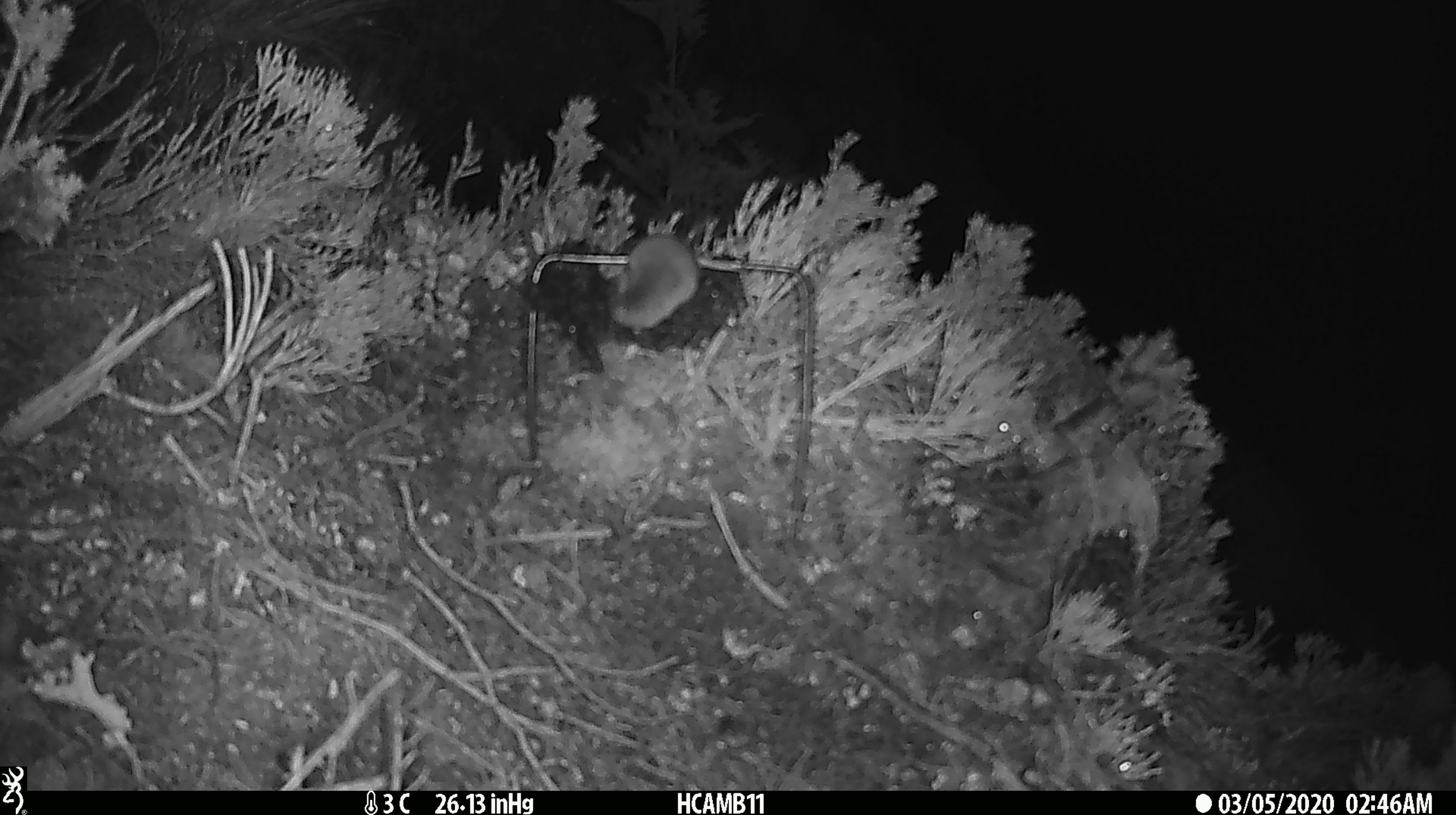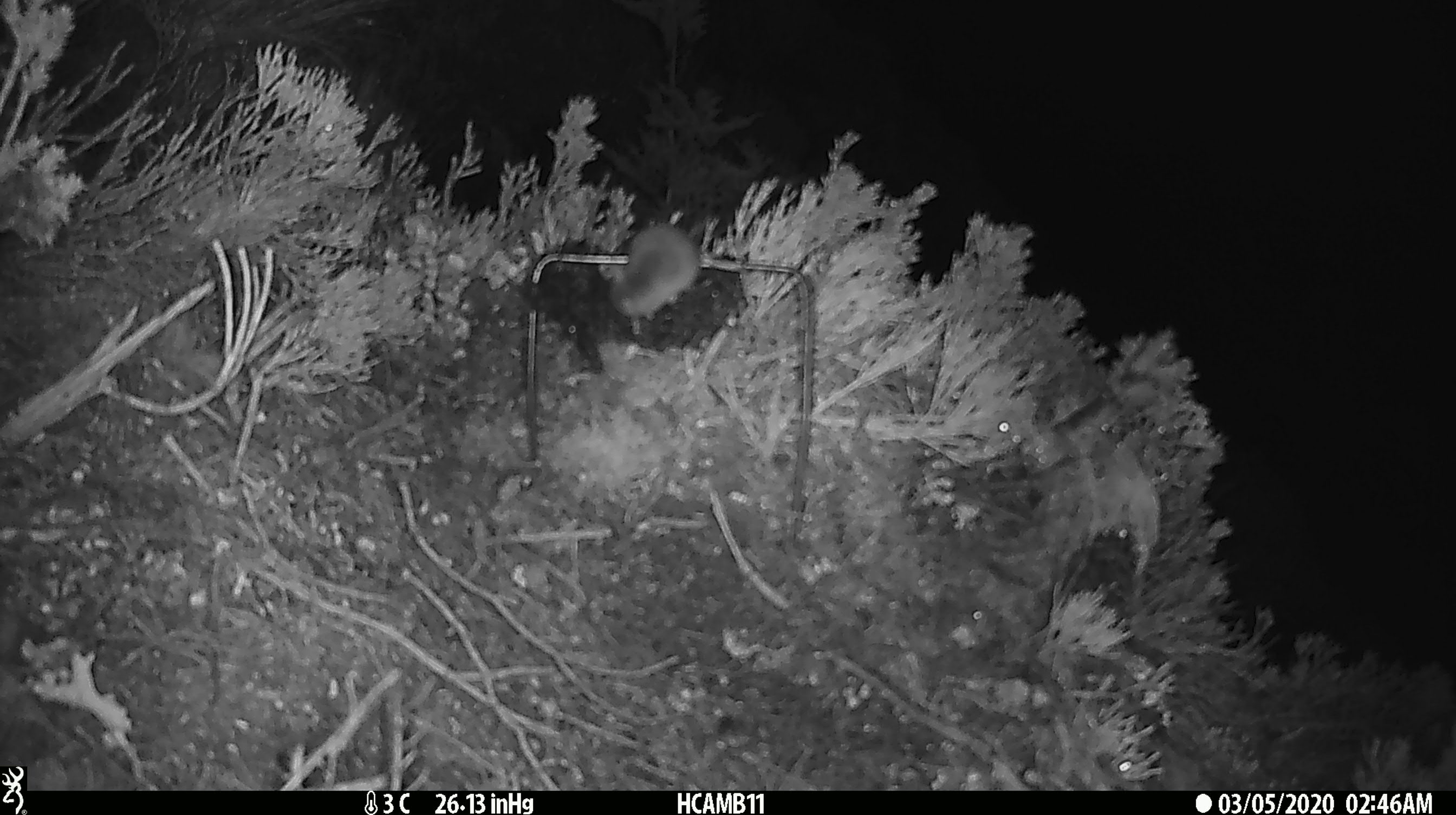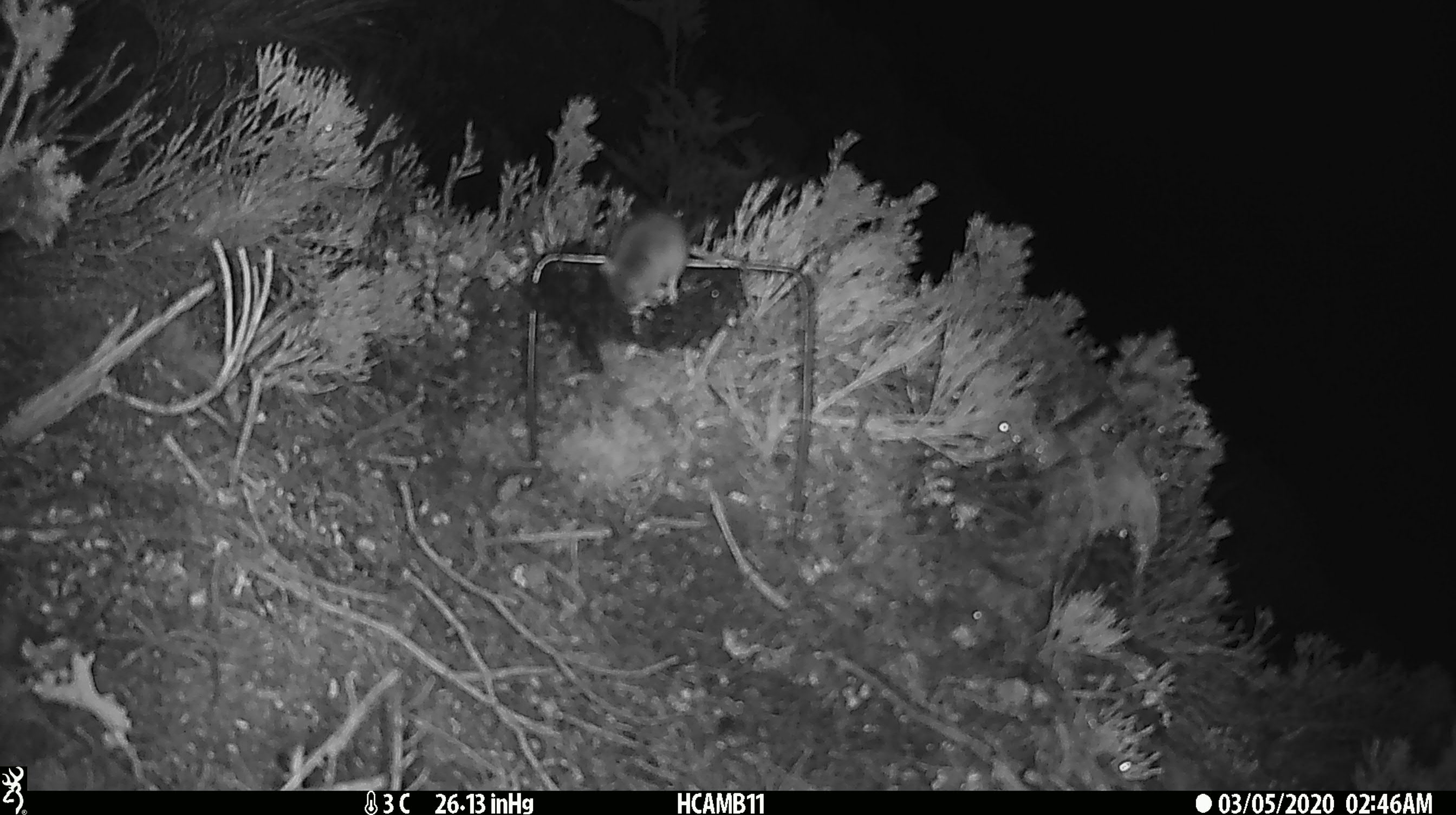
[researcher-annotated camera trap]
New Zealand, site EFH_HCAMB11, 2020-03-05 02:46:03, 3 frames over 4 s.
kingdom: Animalia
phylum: Chordata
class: Mammalia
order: Rodentia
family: Muridae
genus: Mus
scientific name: Mus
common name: mouse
Mouse (Mus).